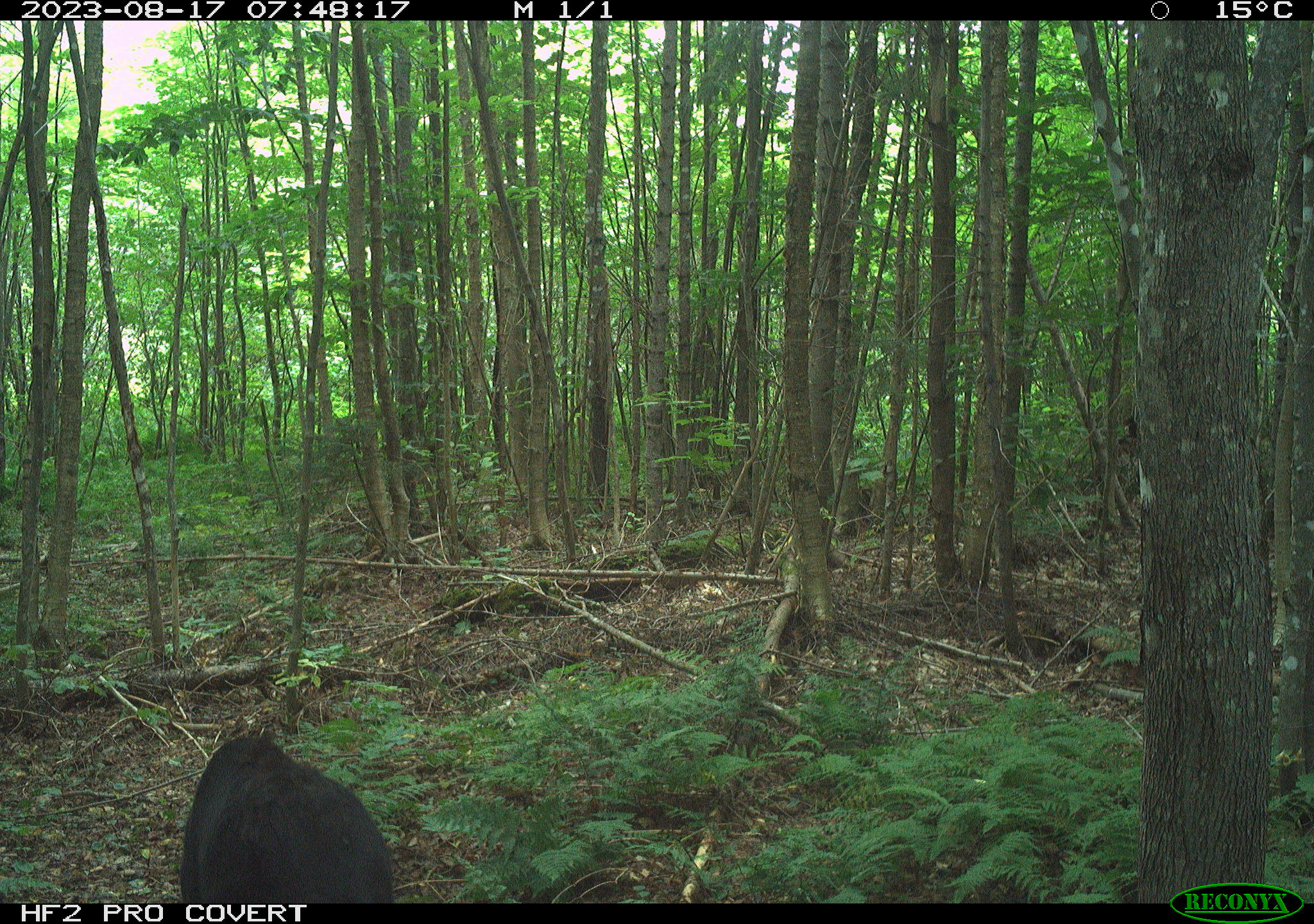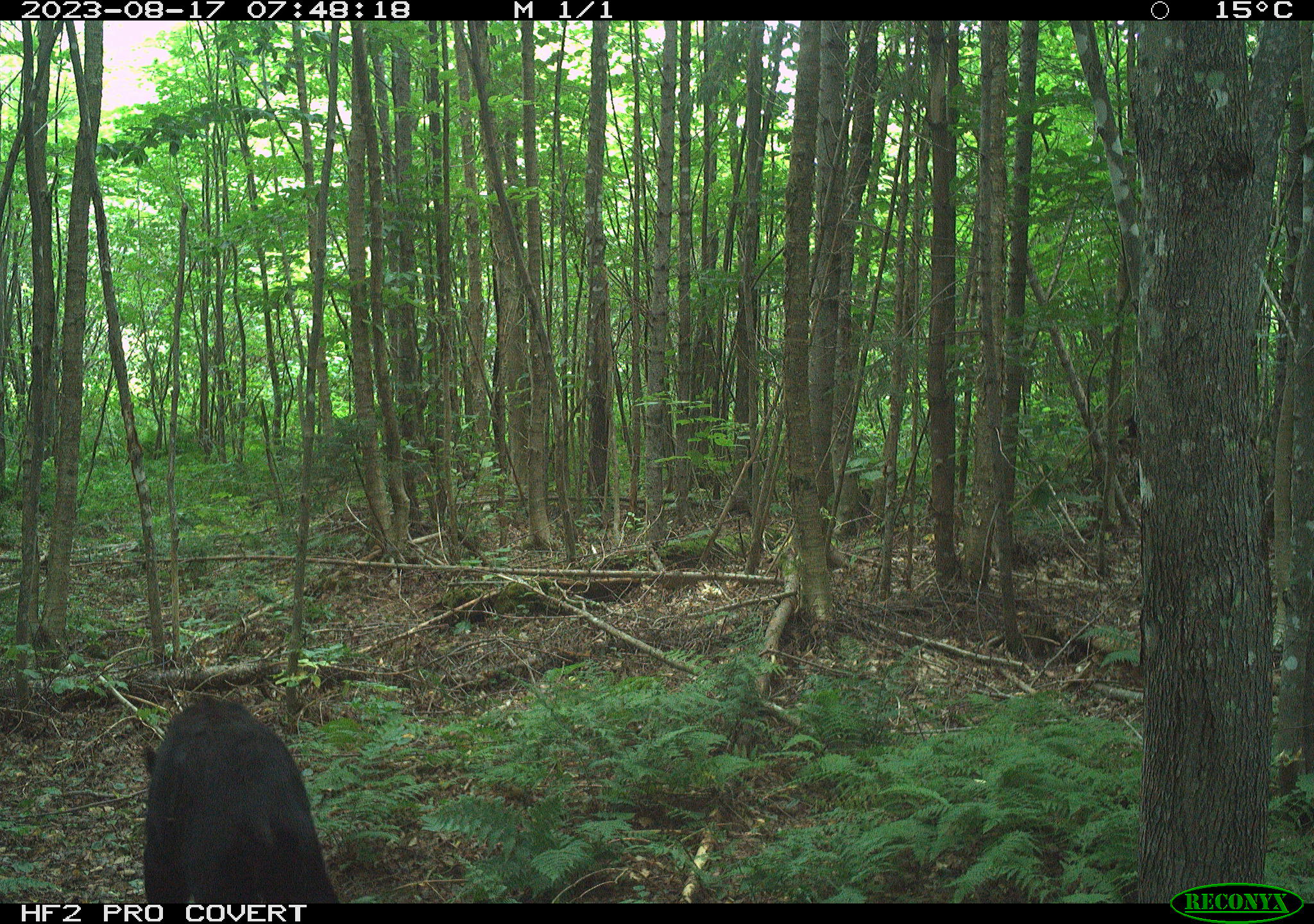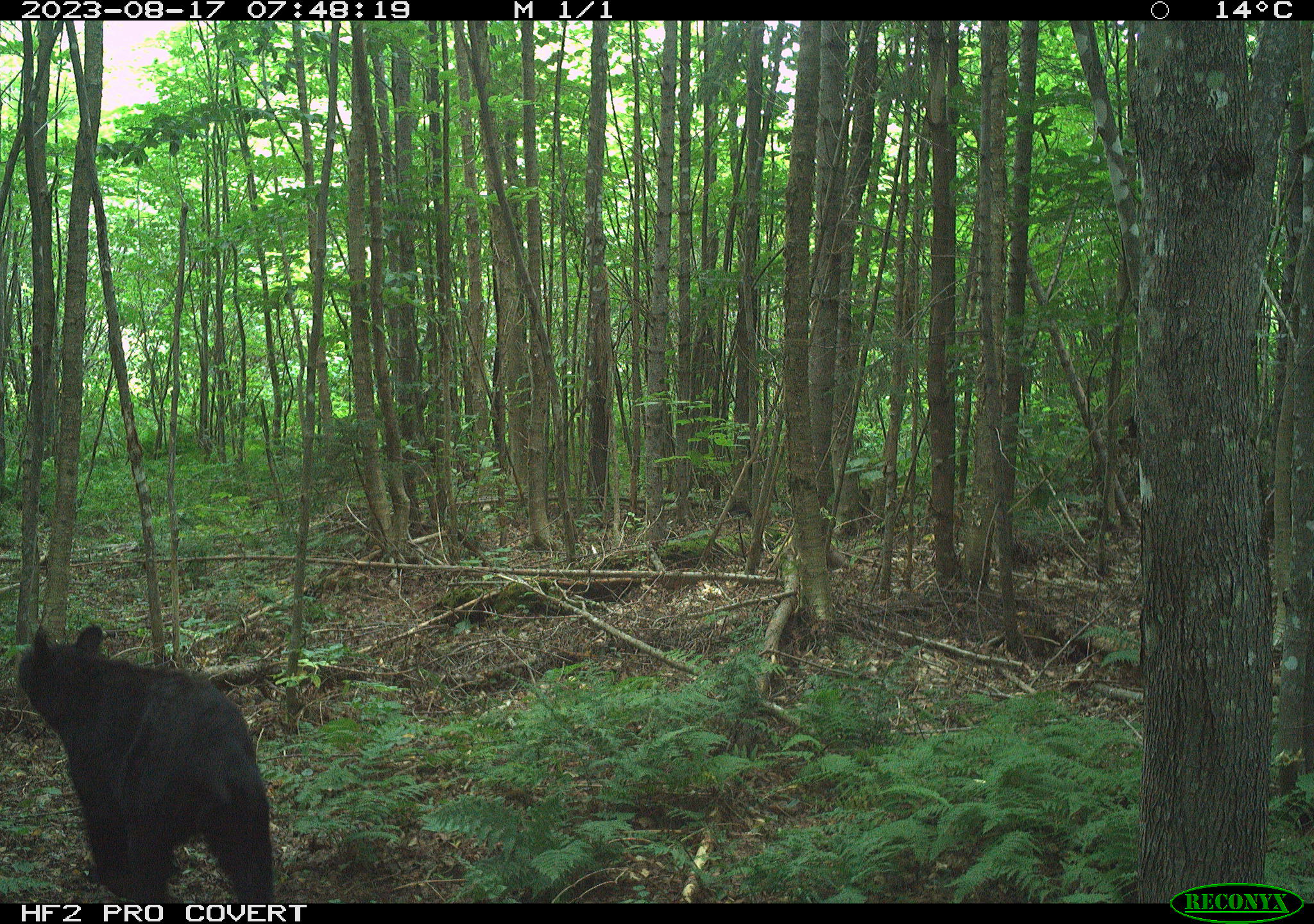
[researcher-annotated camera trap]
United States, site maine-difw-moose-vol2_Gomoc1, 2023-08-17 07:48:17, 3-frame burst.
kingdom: Animalia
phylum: Chordata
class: Mammalia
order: Carnivora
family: Ursidae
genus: Ursus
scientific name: Ursus americanus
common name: black bear